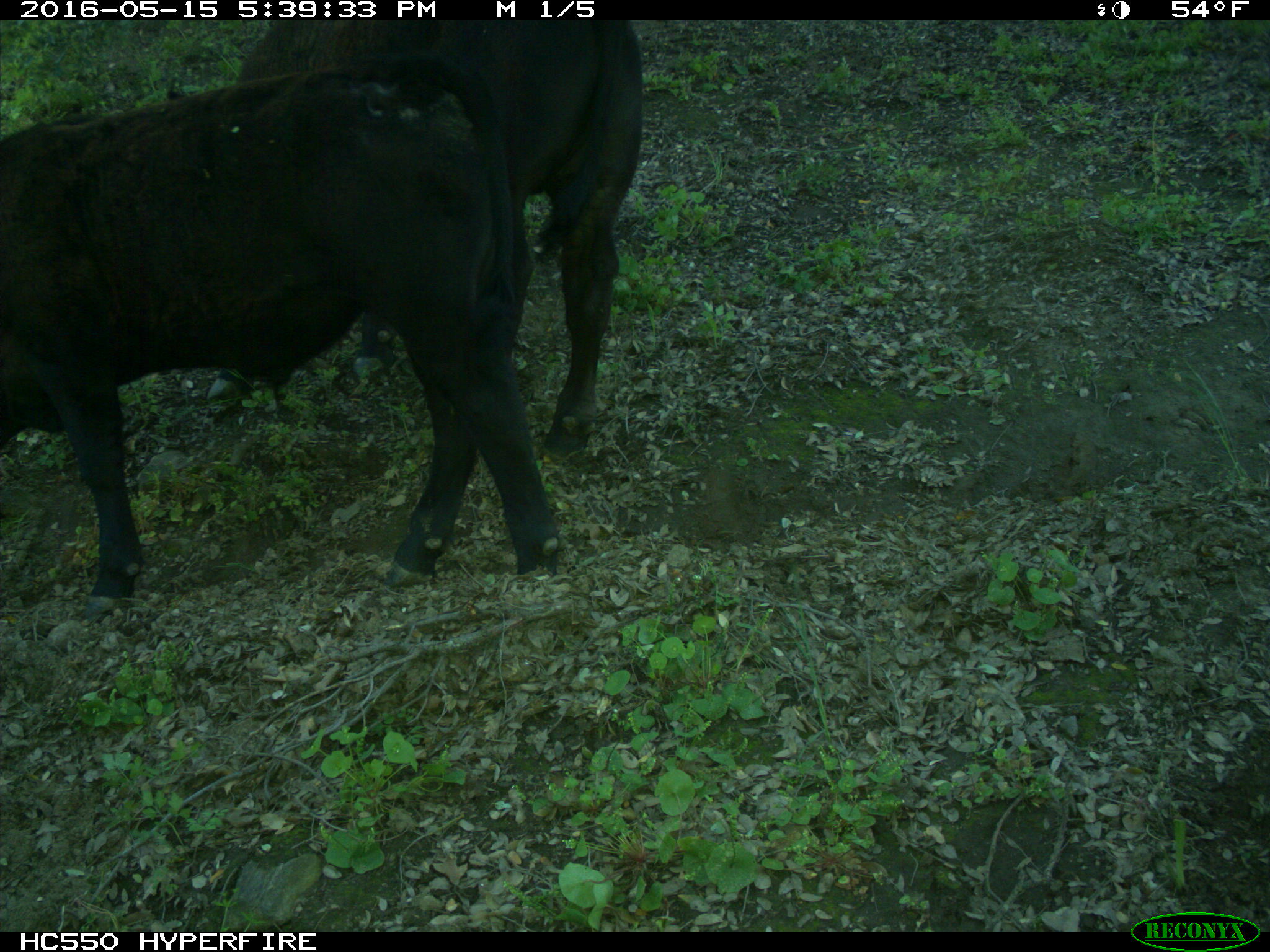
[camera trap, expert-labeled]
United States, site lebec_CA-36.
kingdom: Animalia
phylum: Chordata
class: Mammalia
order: Artiodactyla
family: Bovidae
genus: Bos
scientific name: Bos taurus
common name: domestic cow